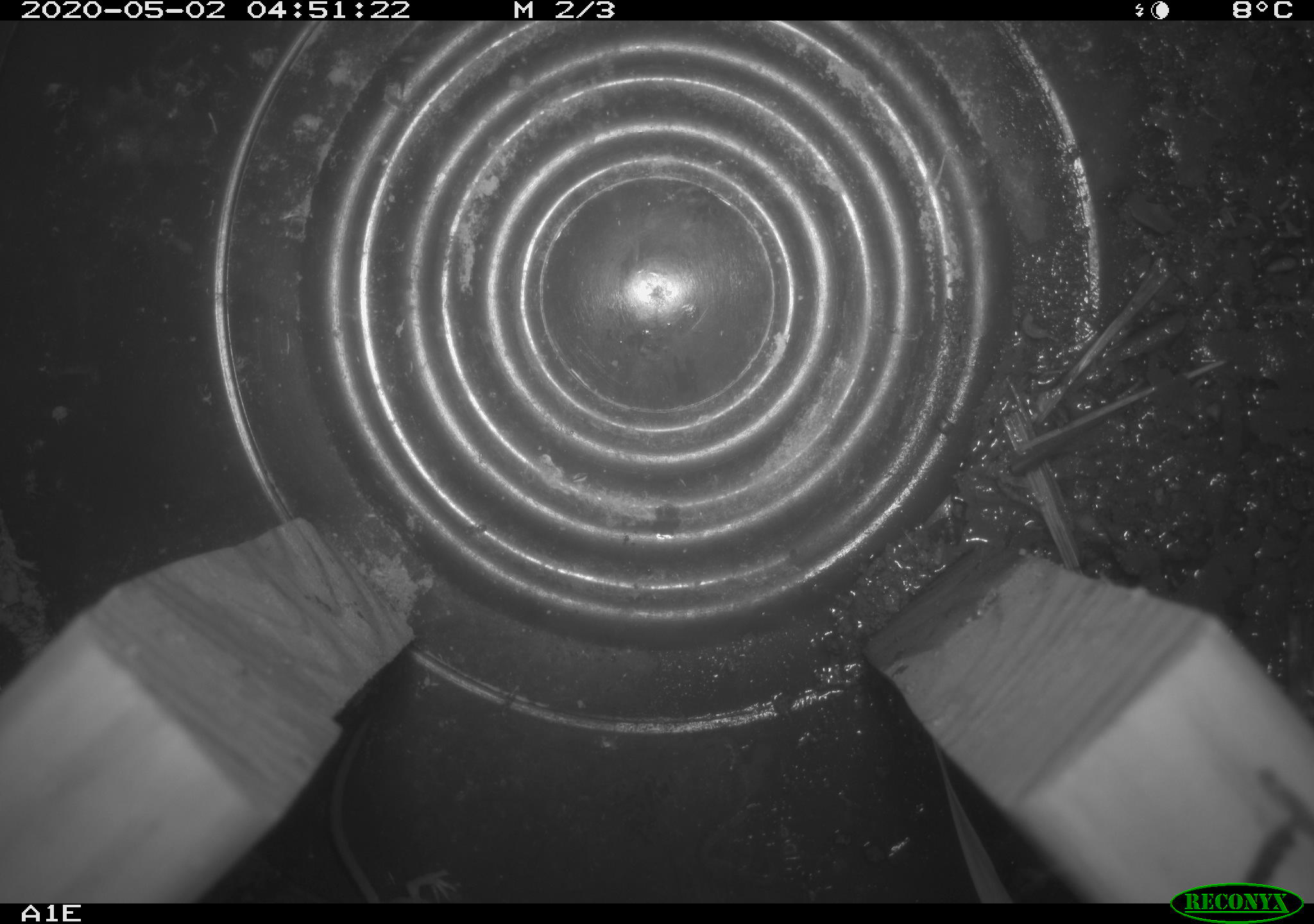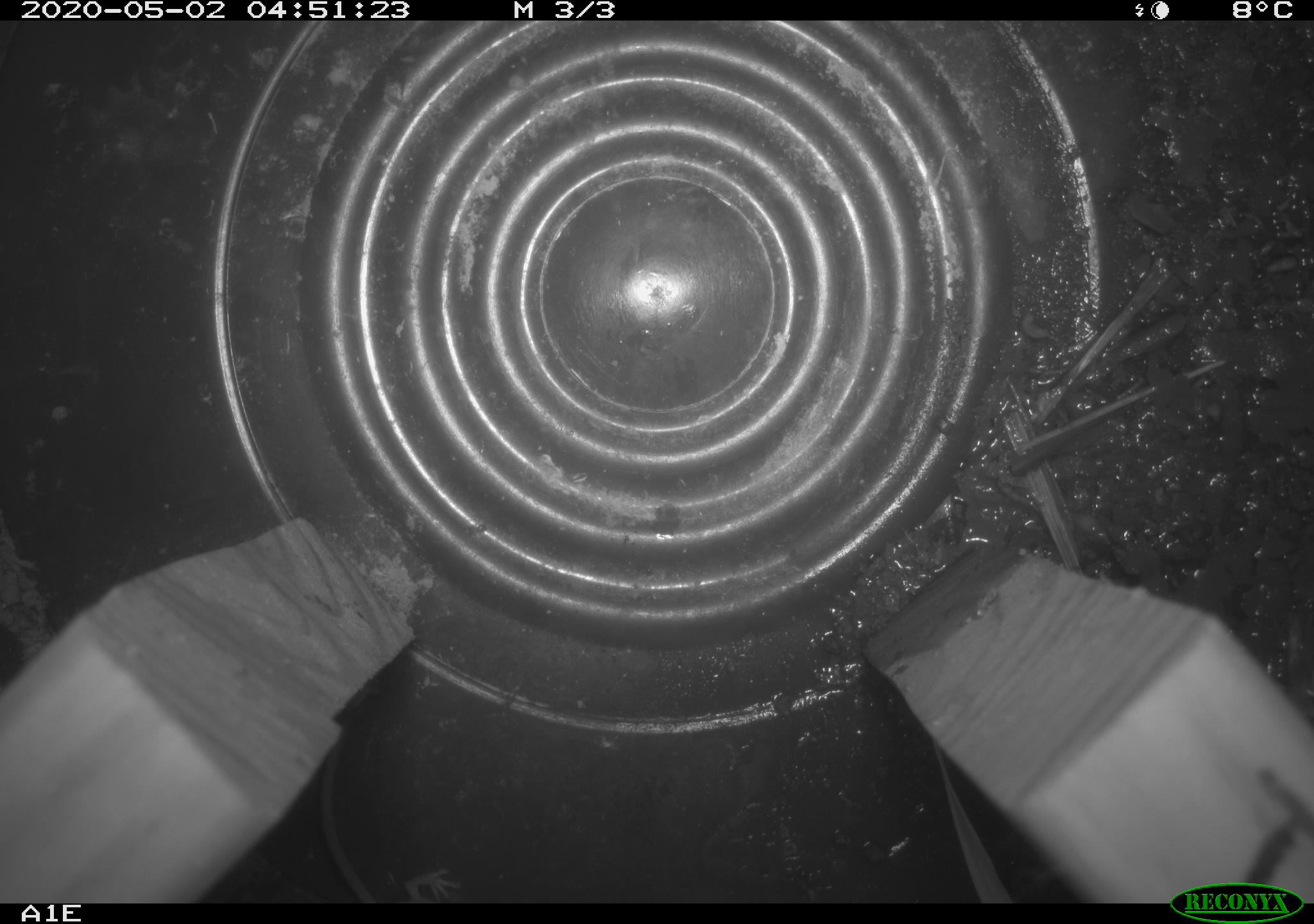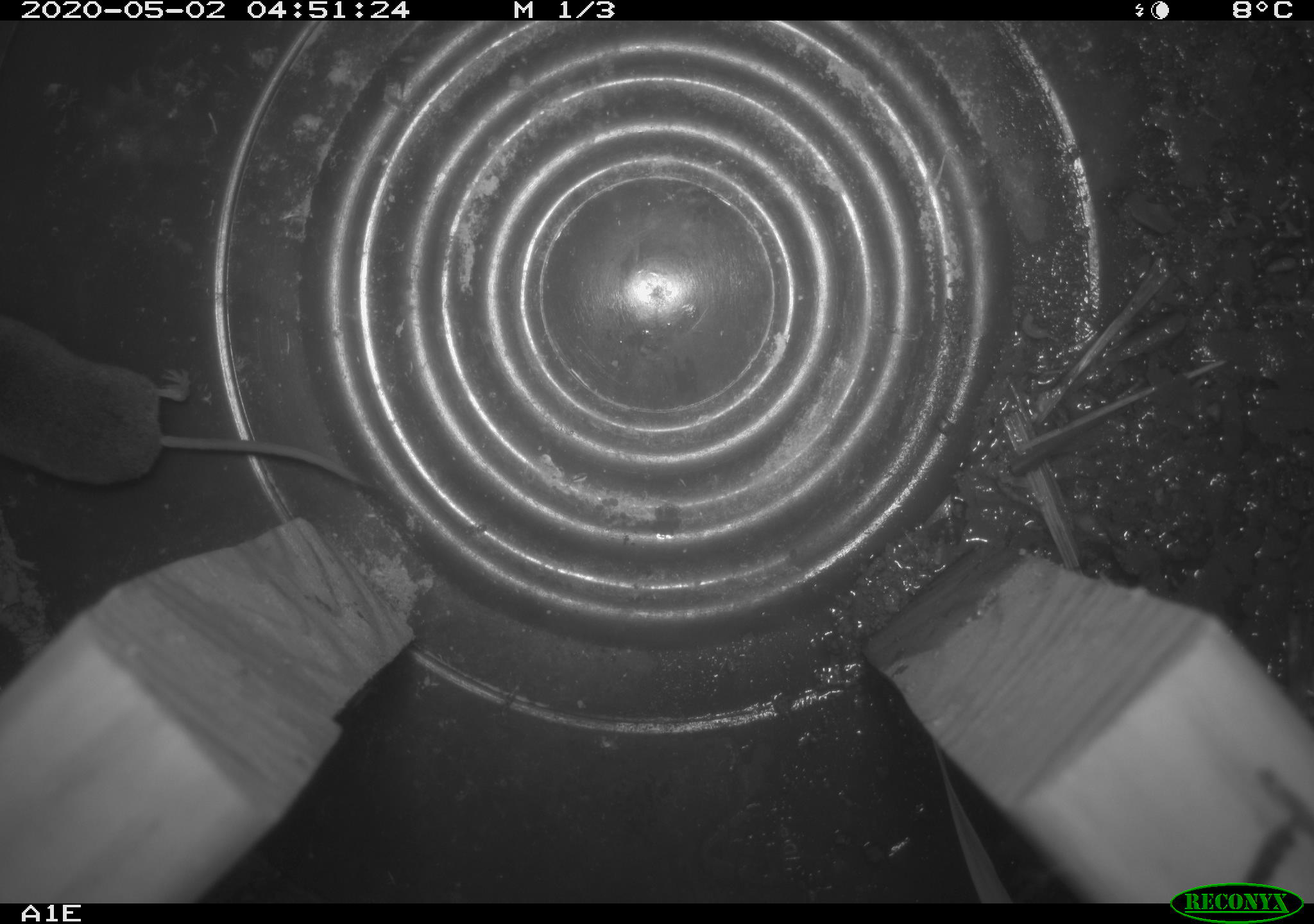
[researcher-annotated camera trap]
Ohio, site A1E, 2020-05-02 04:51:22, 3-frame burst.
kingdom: Animalia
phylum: Chordata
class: Mammalia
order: Eulipotyphla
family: Soricidae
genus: Sorex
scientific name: Sorex cinereus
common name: masked shrew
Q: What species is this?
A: Masked shrew (Sorex cinereus).